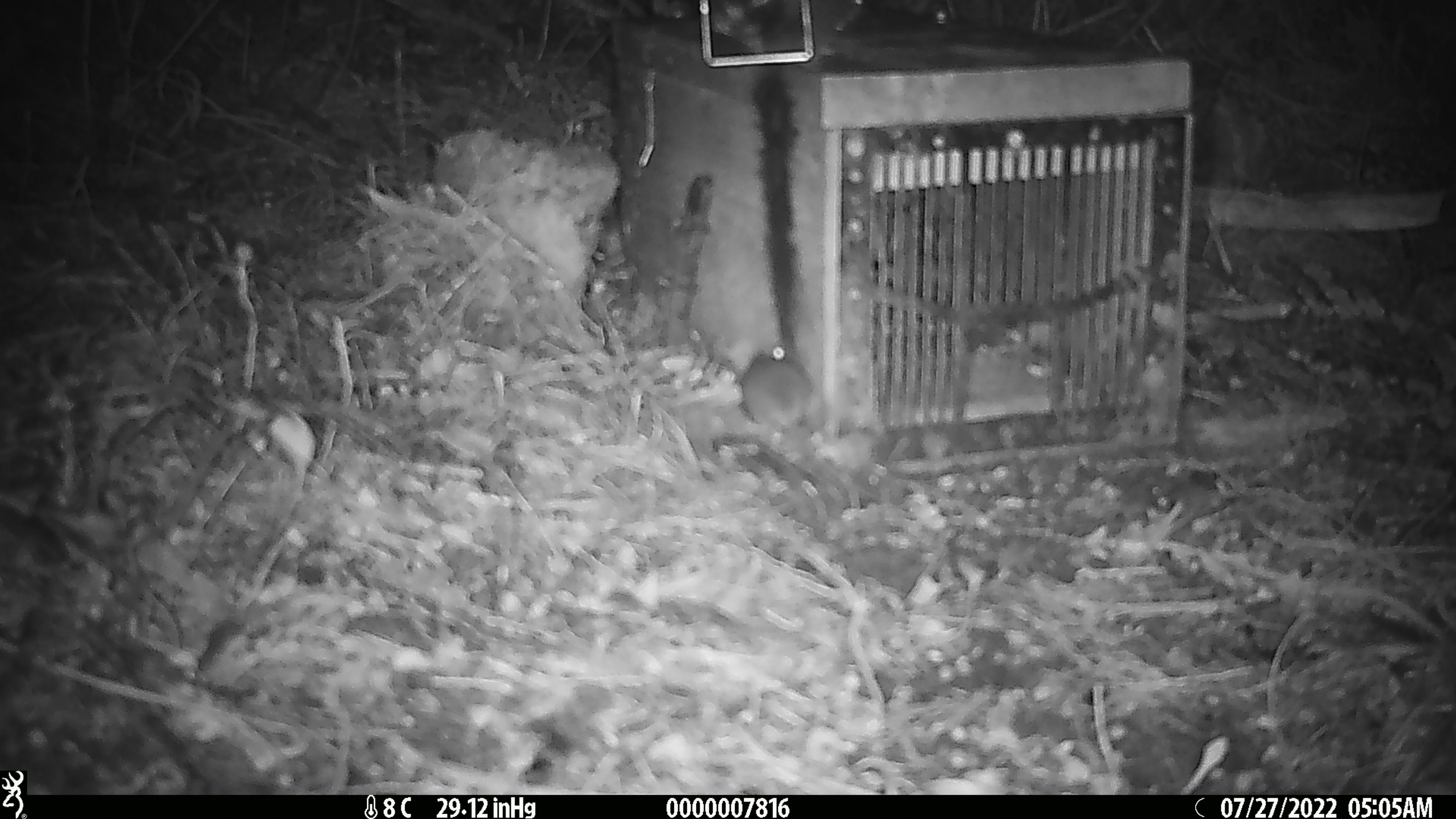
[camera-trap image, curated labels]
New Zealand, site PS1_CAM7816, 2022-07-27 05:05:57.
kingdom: Animalia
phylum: Chordata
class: Mammalia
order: Rodentia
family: Muridae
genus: Mus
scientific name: Mus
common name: mouse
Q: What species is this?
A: Mouse (Mus).